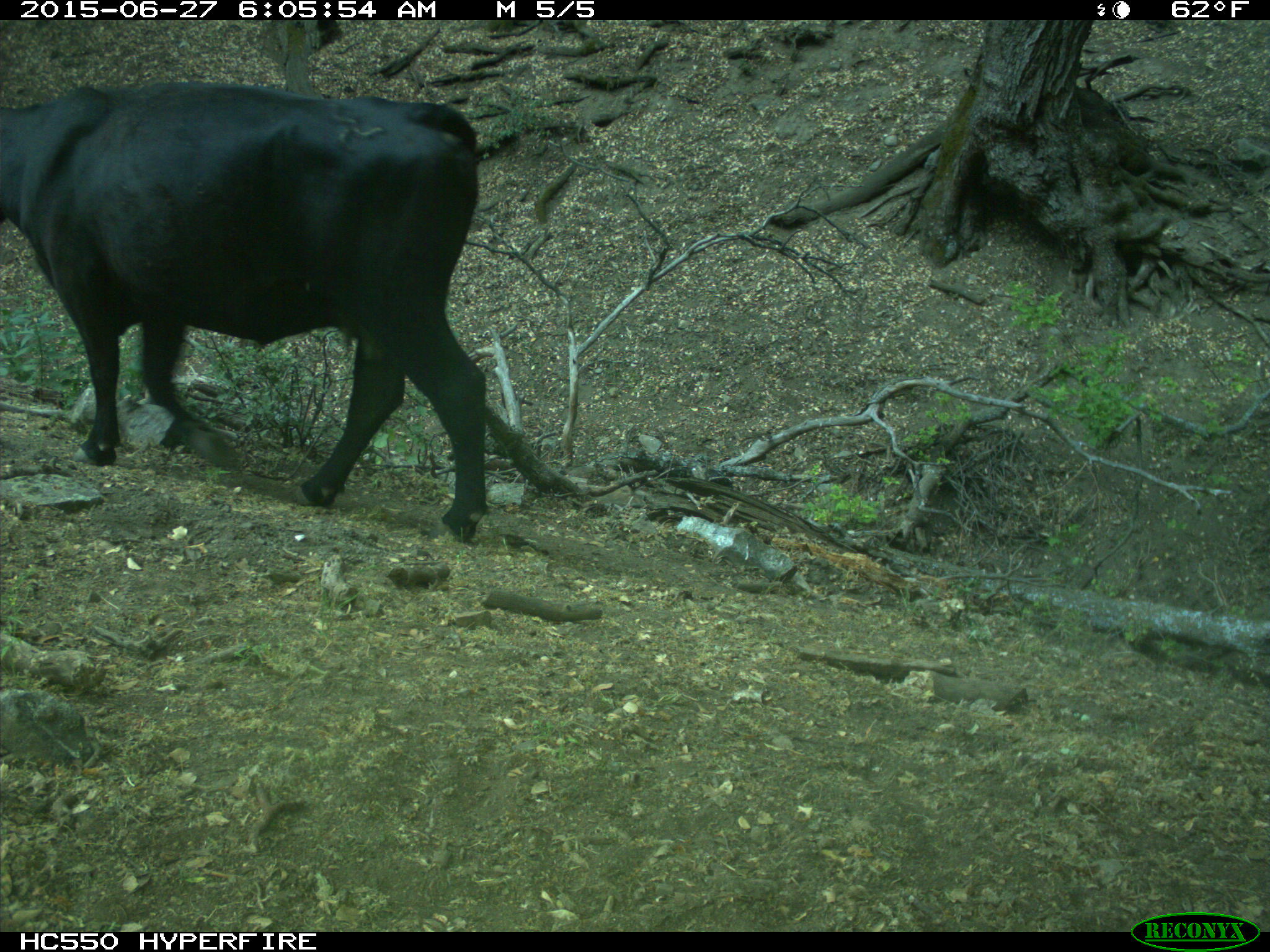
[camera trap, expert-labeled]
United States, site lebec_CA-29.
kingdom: Animalia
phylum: Chordata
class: Mammalia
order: Artiodactyla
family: Bovidae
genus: Bos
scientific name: Bos taurus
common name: domestic cow